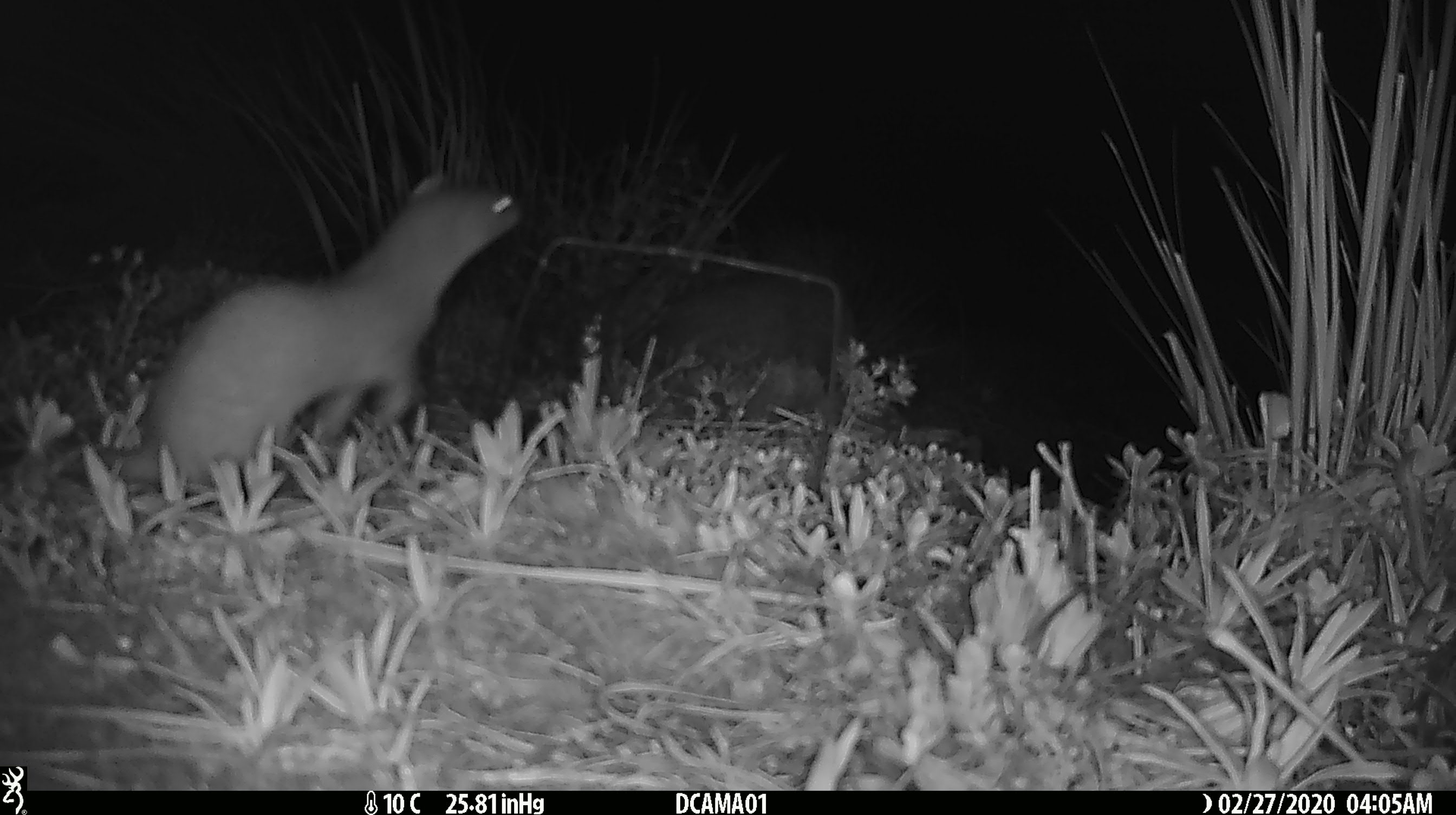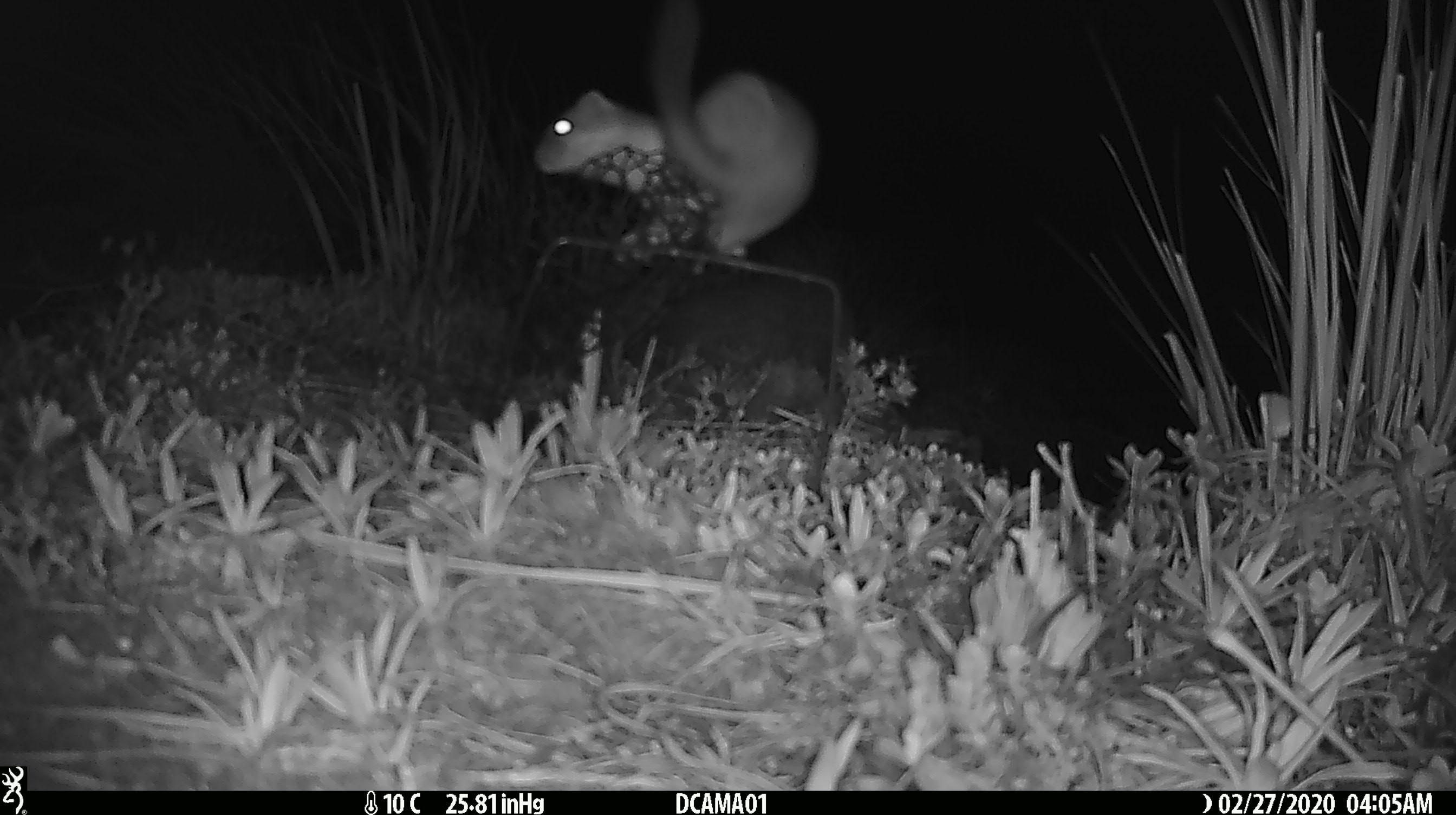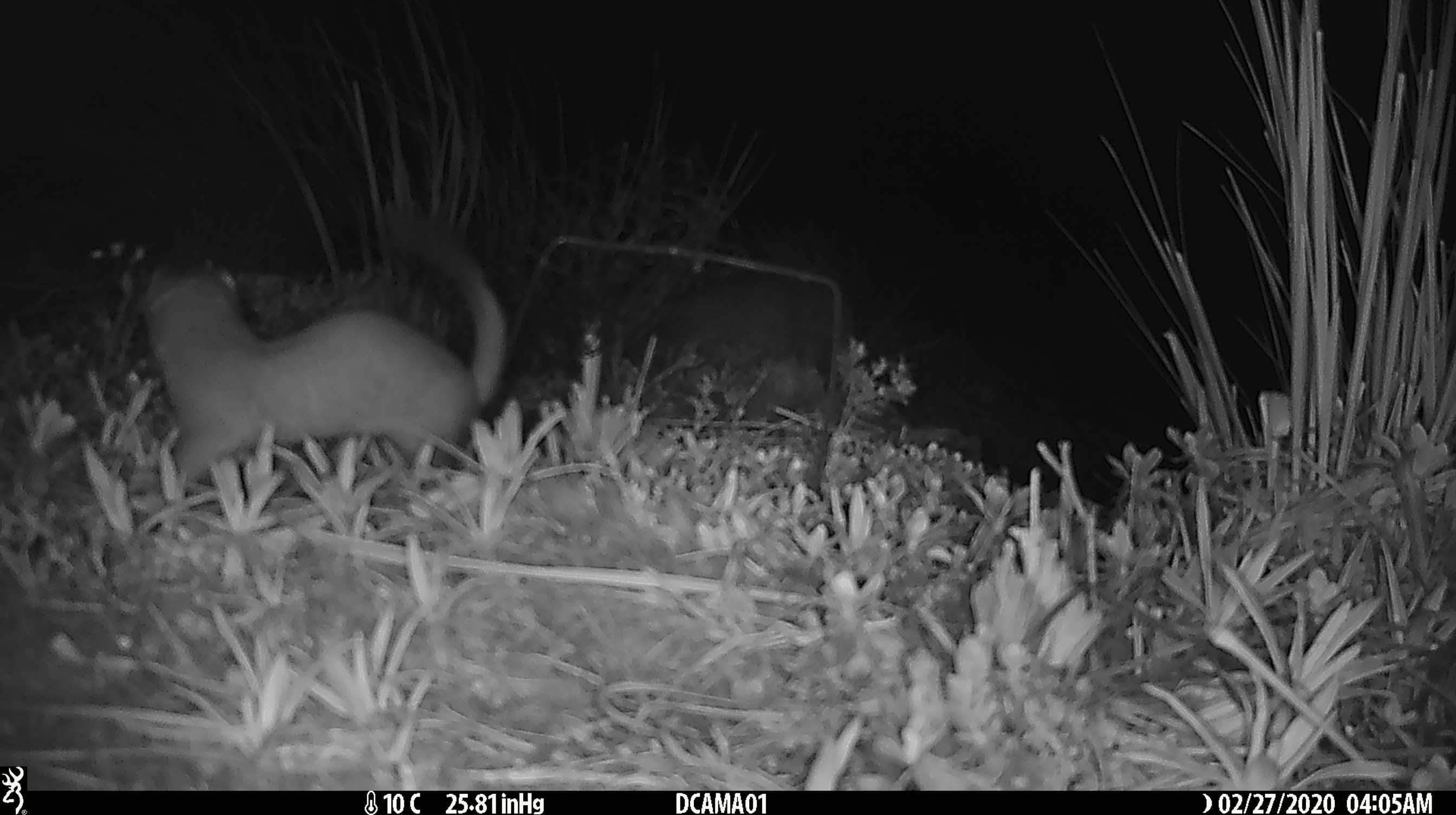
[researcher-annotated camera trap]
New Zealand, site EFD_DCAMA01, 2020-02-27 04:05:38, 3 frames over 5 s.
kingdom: Animalia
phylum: Chordata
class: Mammalia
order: Carnivora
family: Mustelidae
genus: Mustela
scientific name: Mustela erminea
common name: stoat